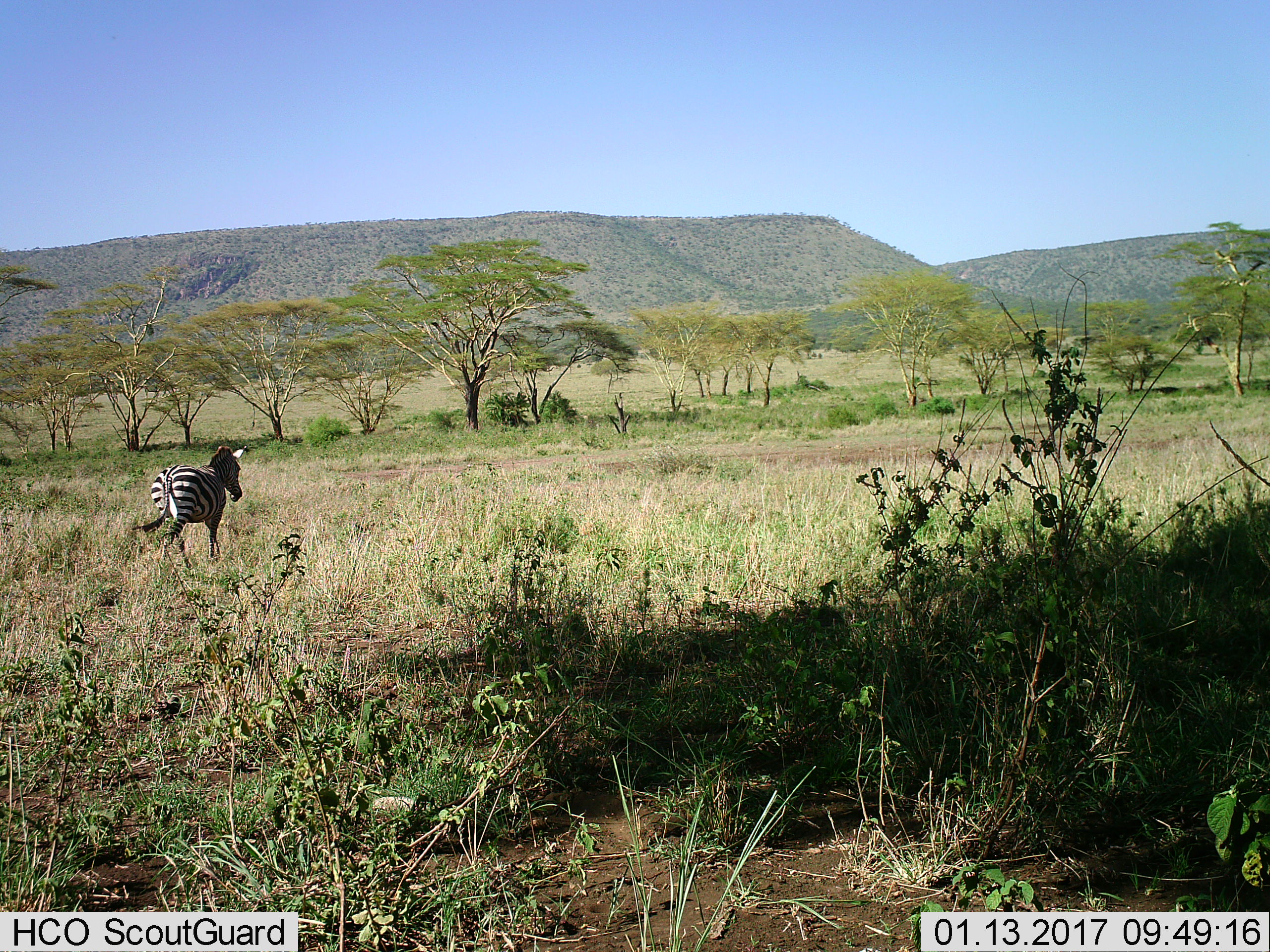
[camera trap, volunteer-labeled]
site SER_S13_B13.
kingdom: Animalia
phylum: Chordata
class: Mammalia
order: Perissodactyla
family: Equidae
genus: Equus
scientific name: Equus quagga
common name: plains zebra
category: zebraplains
Zebraplains (plains zebra) (Equus quagga), count 1. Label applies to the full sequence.